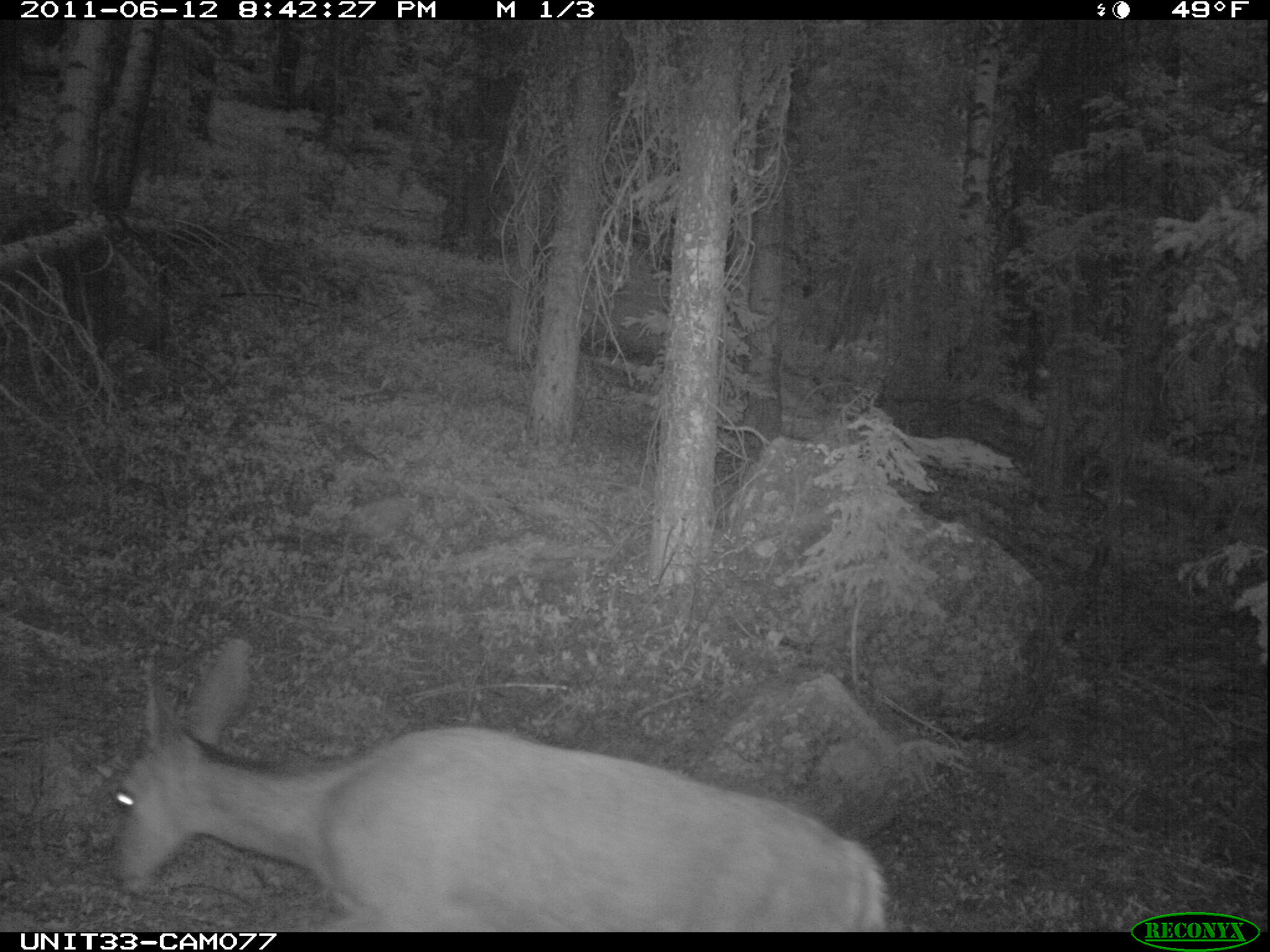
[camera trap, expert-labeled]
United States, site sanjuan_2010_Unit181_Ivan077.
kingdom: Animalia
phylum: Chordata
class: Mammalia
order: Artiodactyla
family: Cervidae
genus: Odocoileus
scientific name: Odocoileus hemionus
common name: mule deer